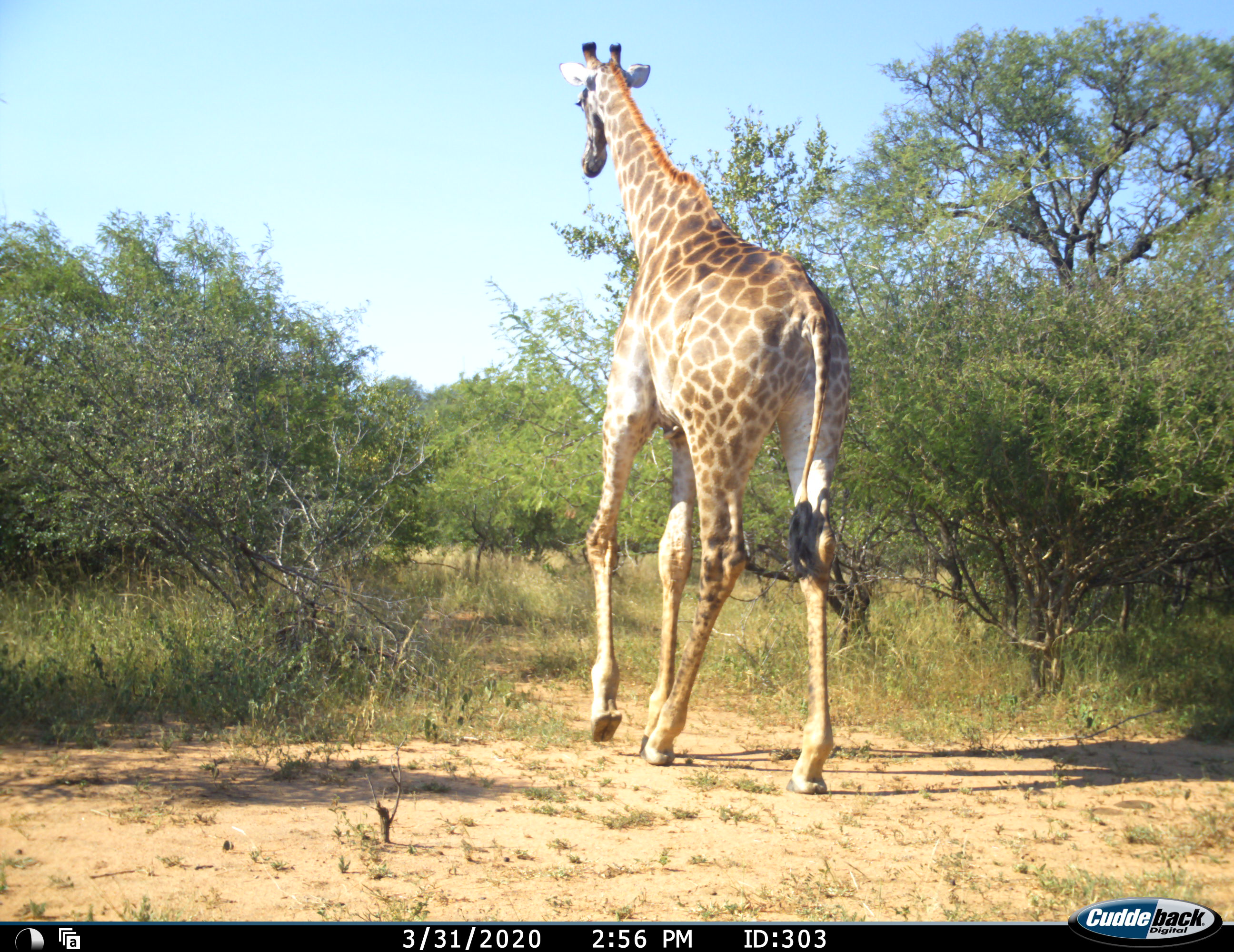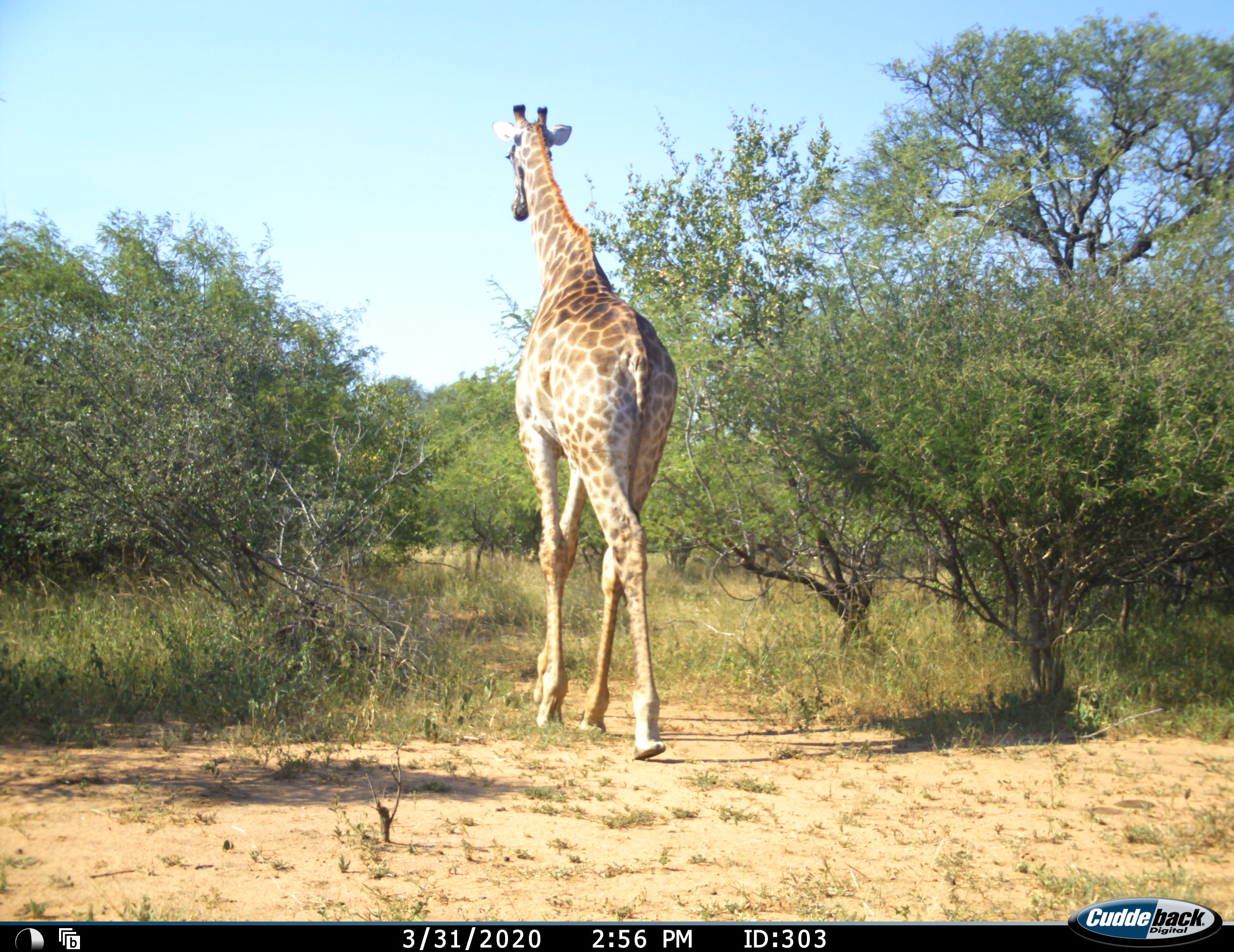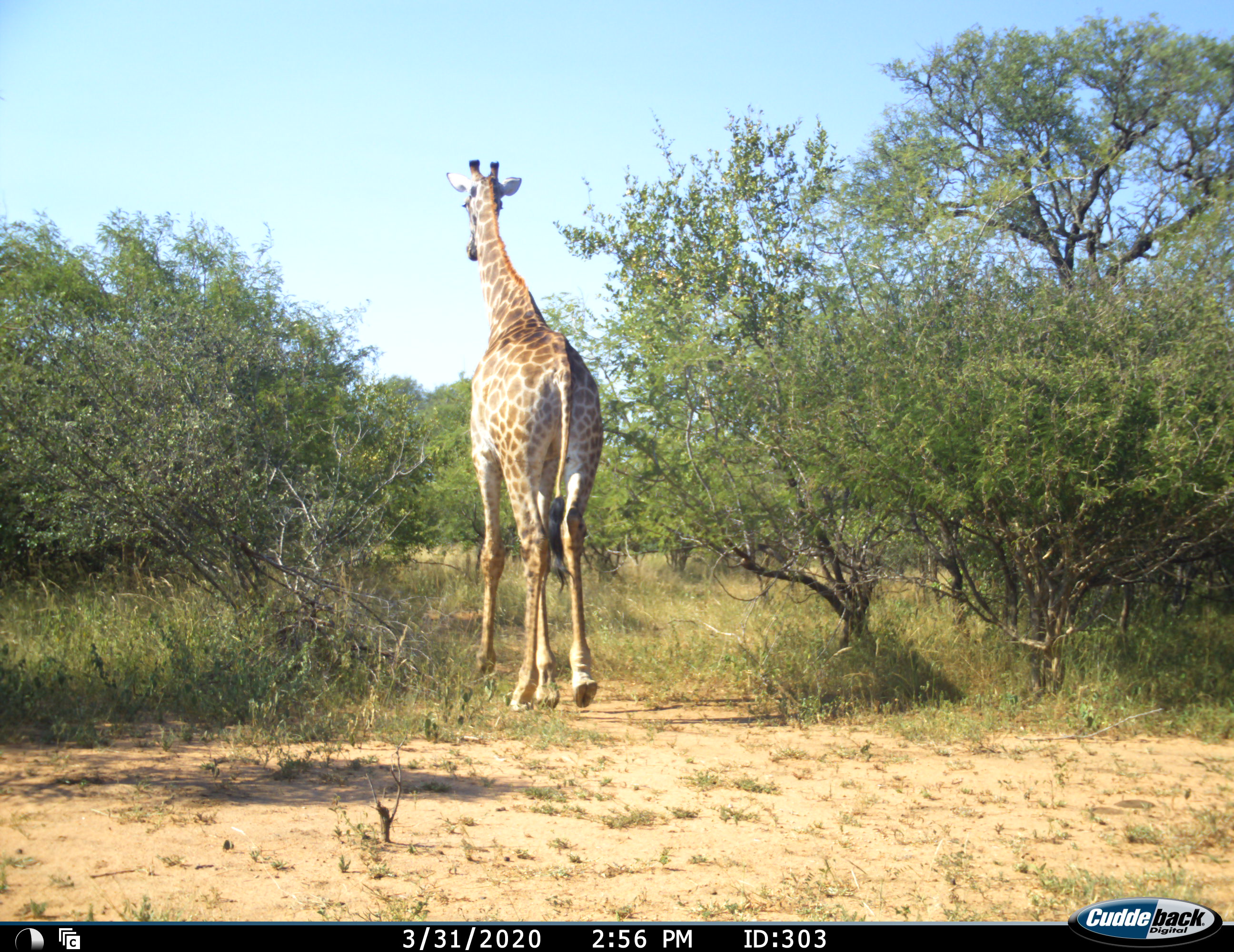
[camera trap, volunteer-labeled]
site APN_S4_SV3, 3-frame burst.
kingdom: Animalia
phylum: Chordata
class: Mammalia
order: Artiodactyla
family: Giraffidae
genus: Giraffa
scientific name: Giraffa camelopardalis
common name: giraffe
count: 1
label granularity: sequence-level